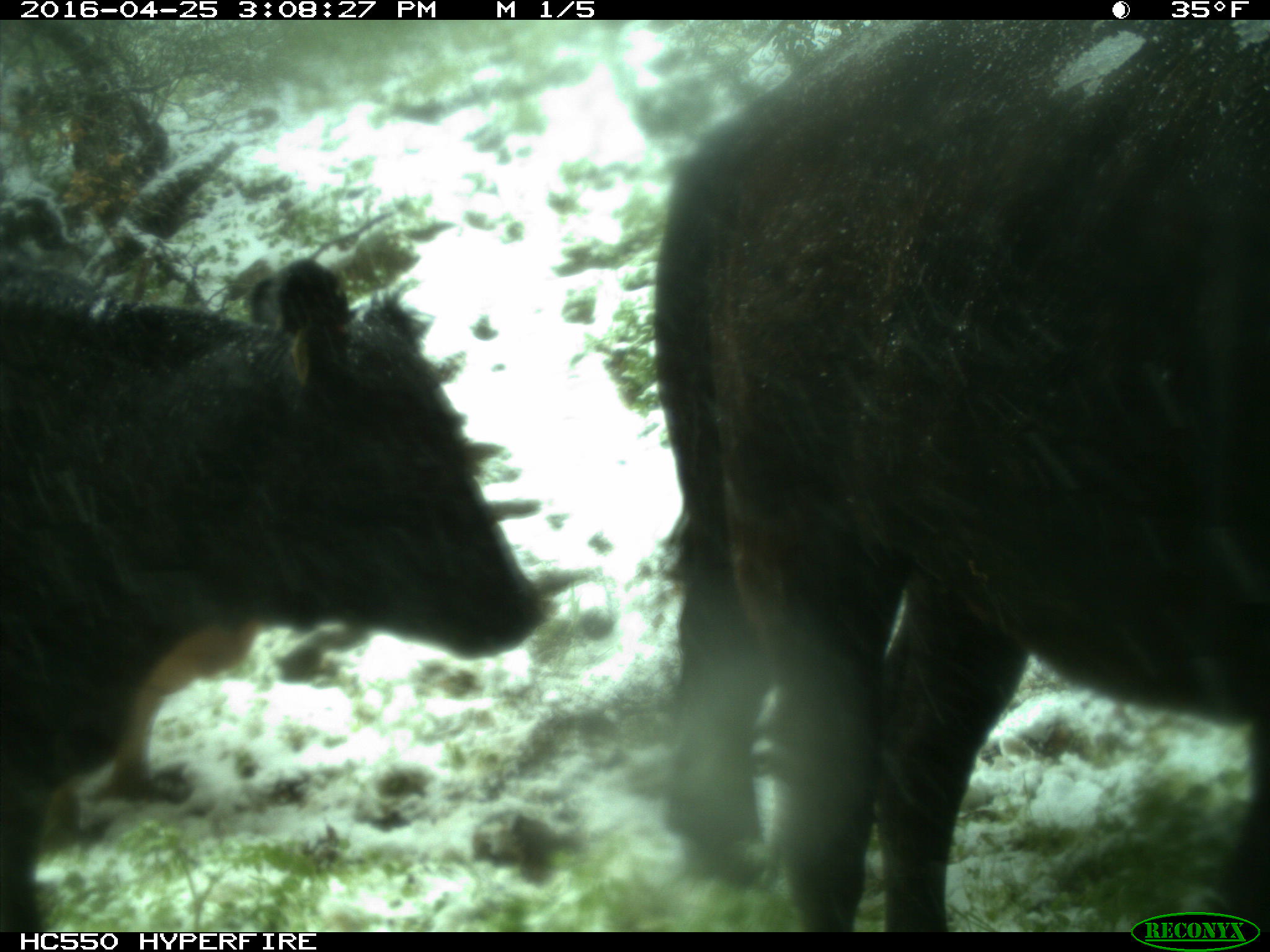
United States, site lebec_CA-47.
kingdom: Animalia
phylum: Chordata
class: Mammalia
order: Artiodactyla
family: Bovidae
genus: Bos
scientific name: Bos taurus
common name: domestic cow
Bos taurus (domestic cow).